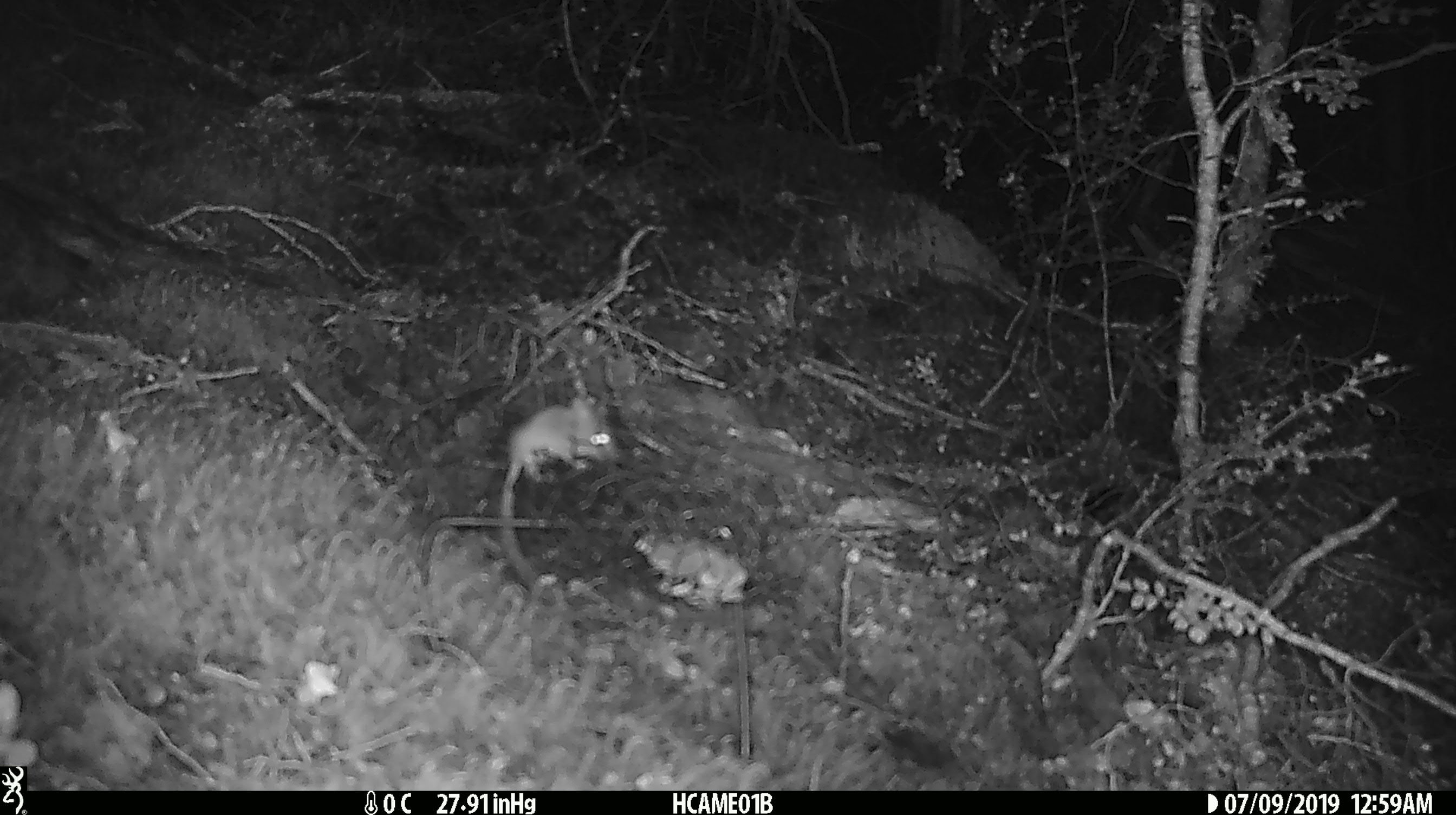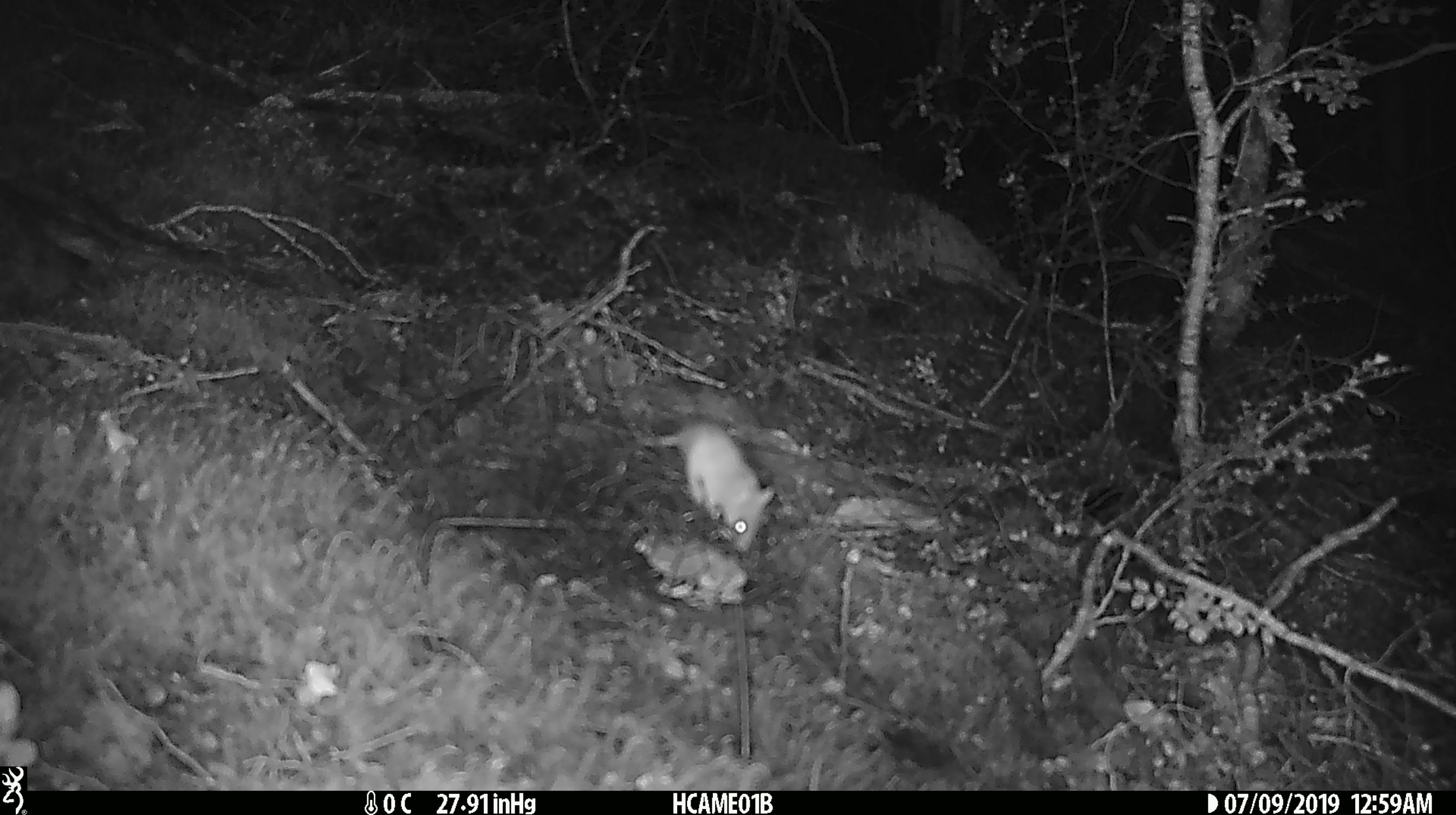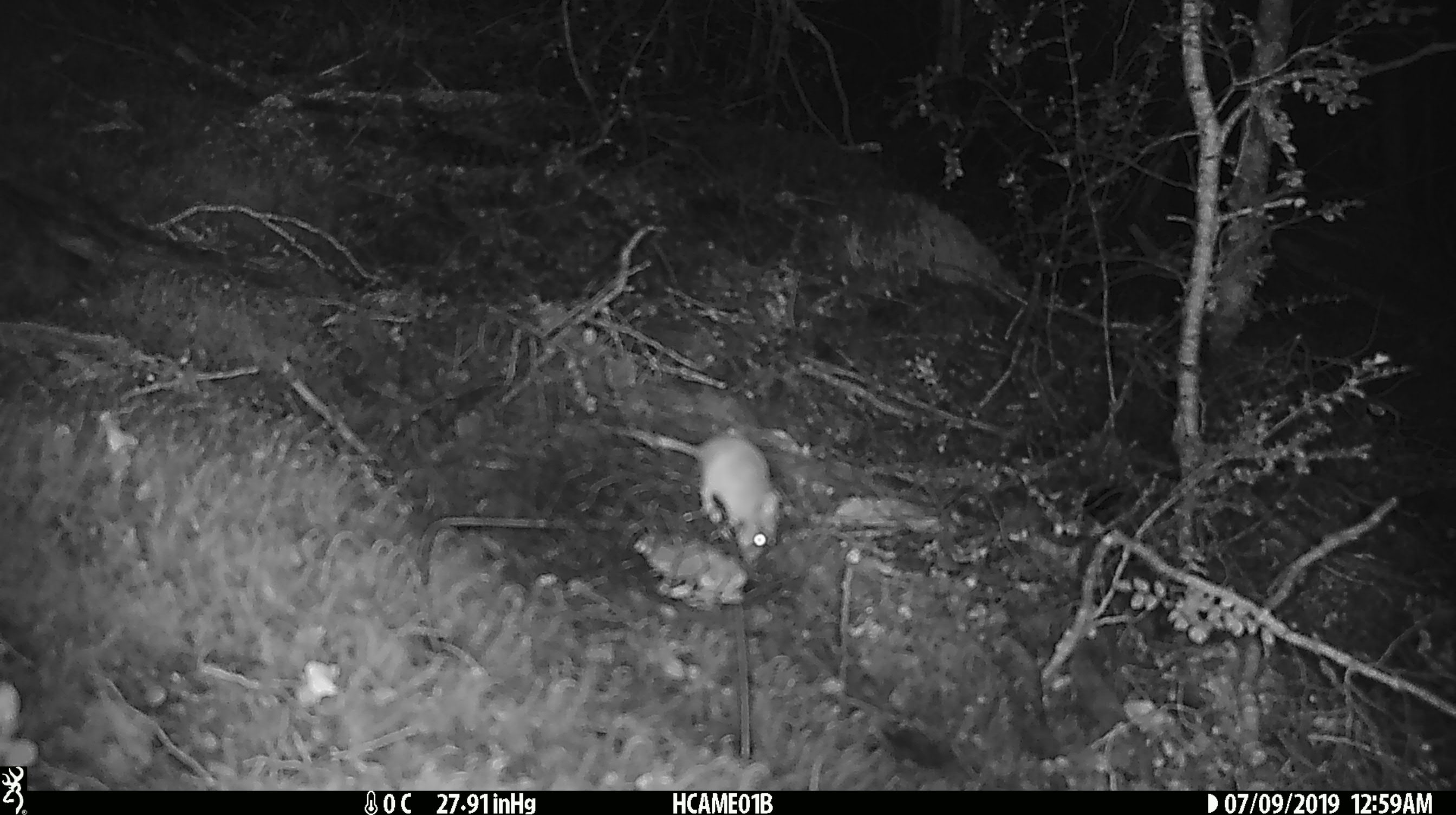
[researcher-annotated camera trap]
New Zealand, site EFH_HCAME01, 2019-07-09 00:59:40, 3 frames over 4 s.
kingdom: Animalia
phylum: Chordata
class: Mammalia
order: Rodentia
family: Muridae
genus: Mus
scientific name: Mus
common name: mouse